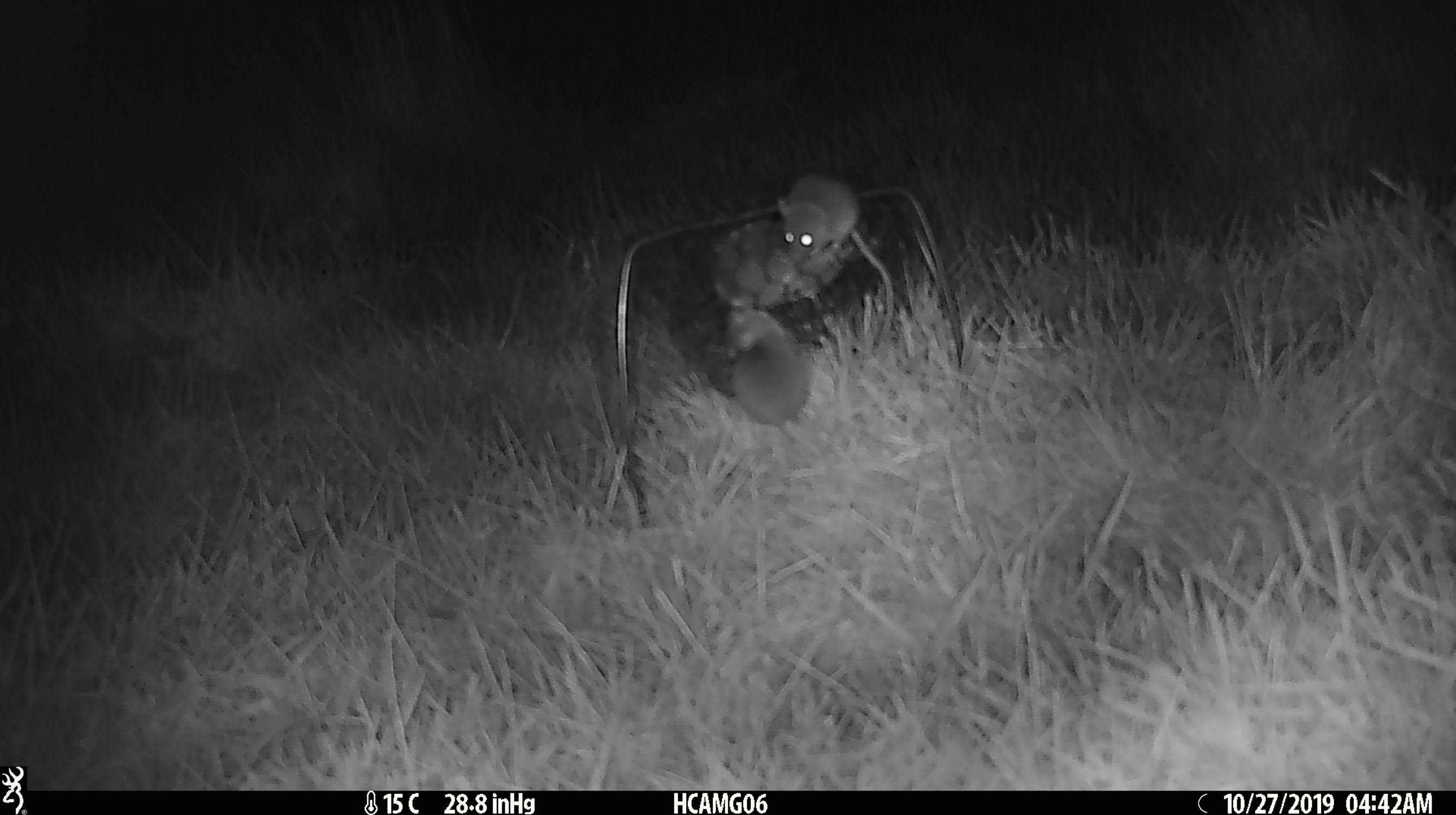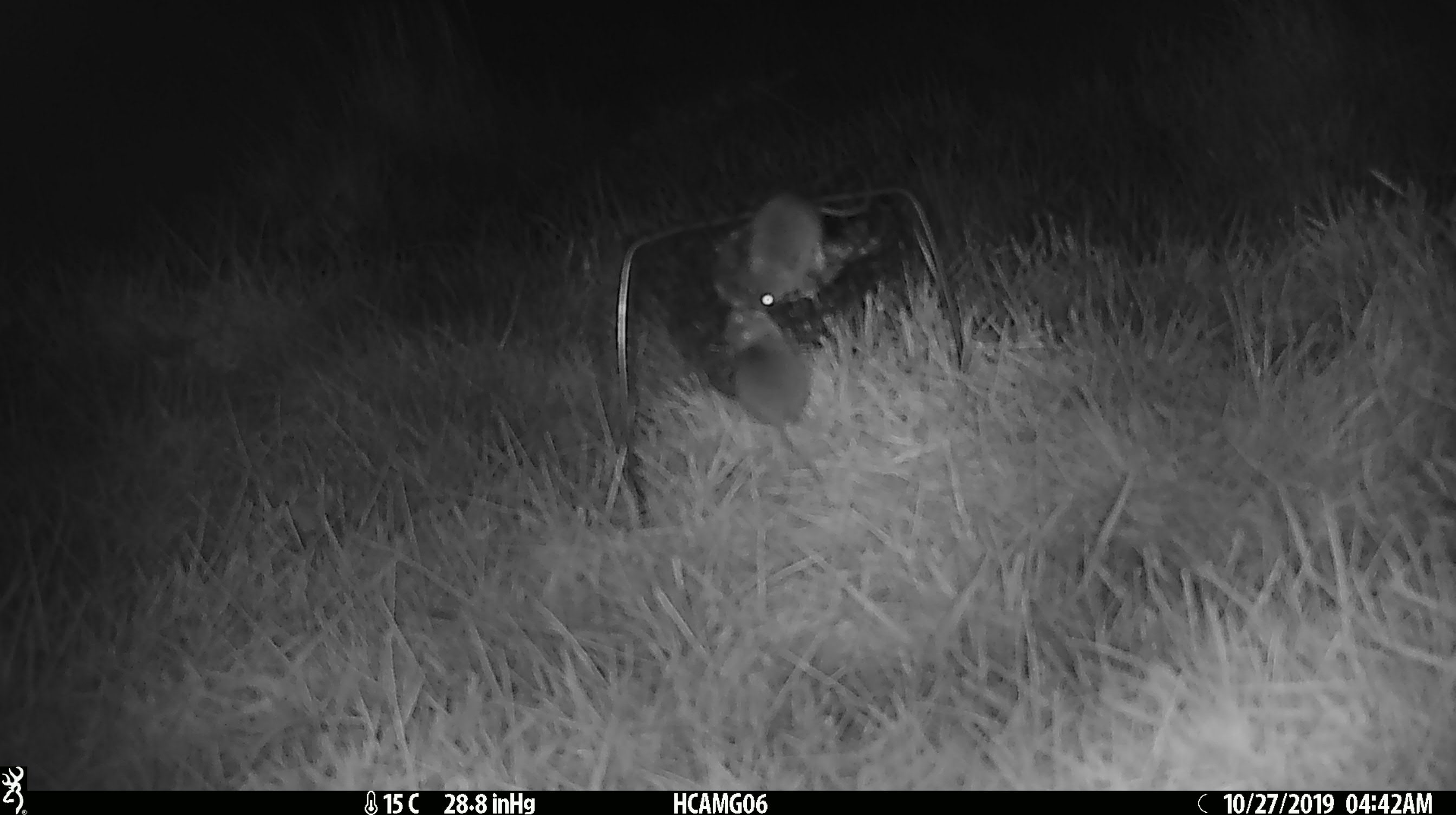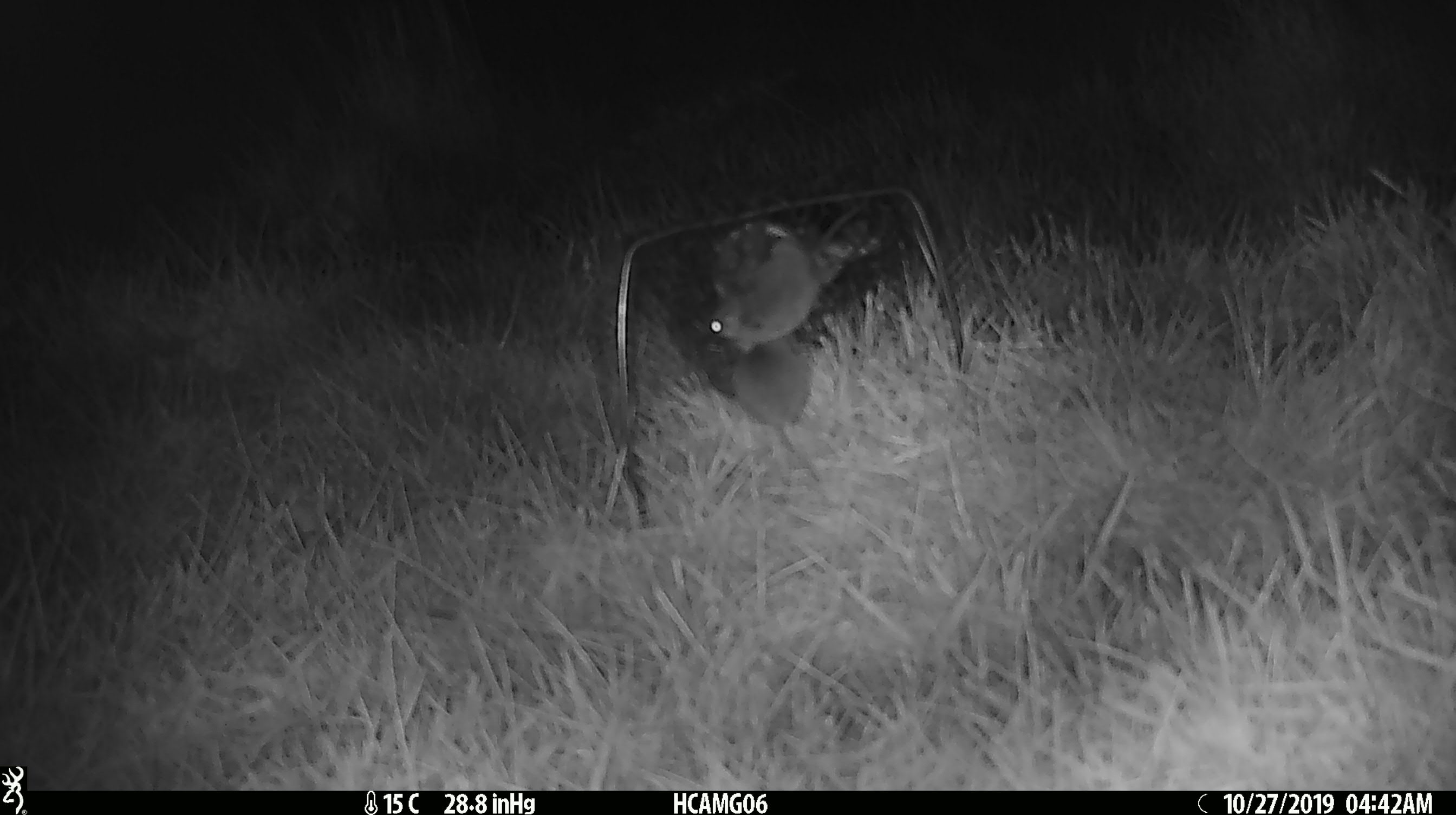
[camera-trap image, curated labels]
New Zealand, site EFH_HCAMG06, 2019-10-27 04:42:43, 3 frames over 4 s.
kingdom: Animalia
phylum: Chordata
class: Mammalia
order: Rodentia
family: Muridae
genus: Mus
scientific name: Mus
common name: mouse